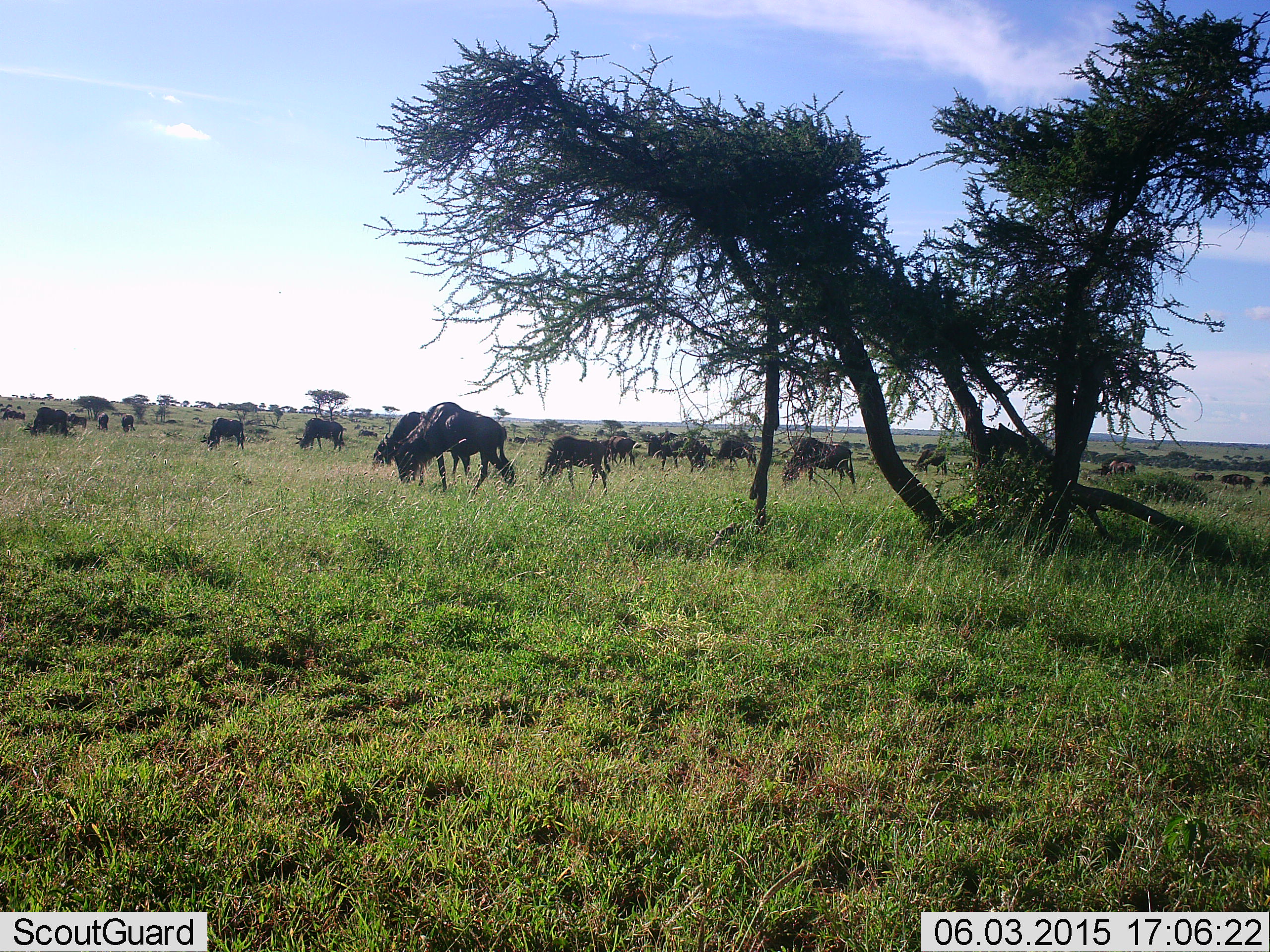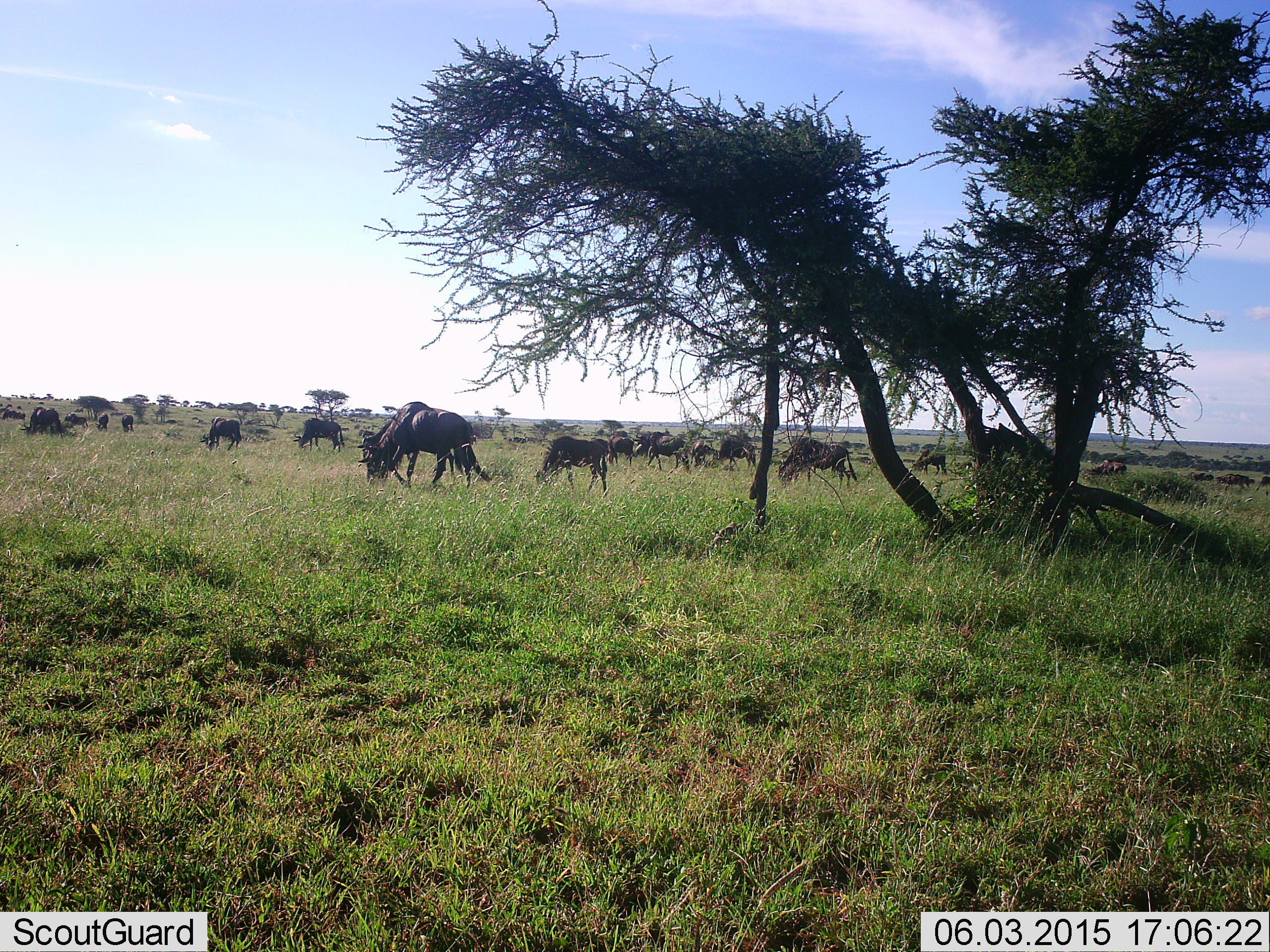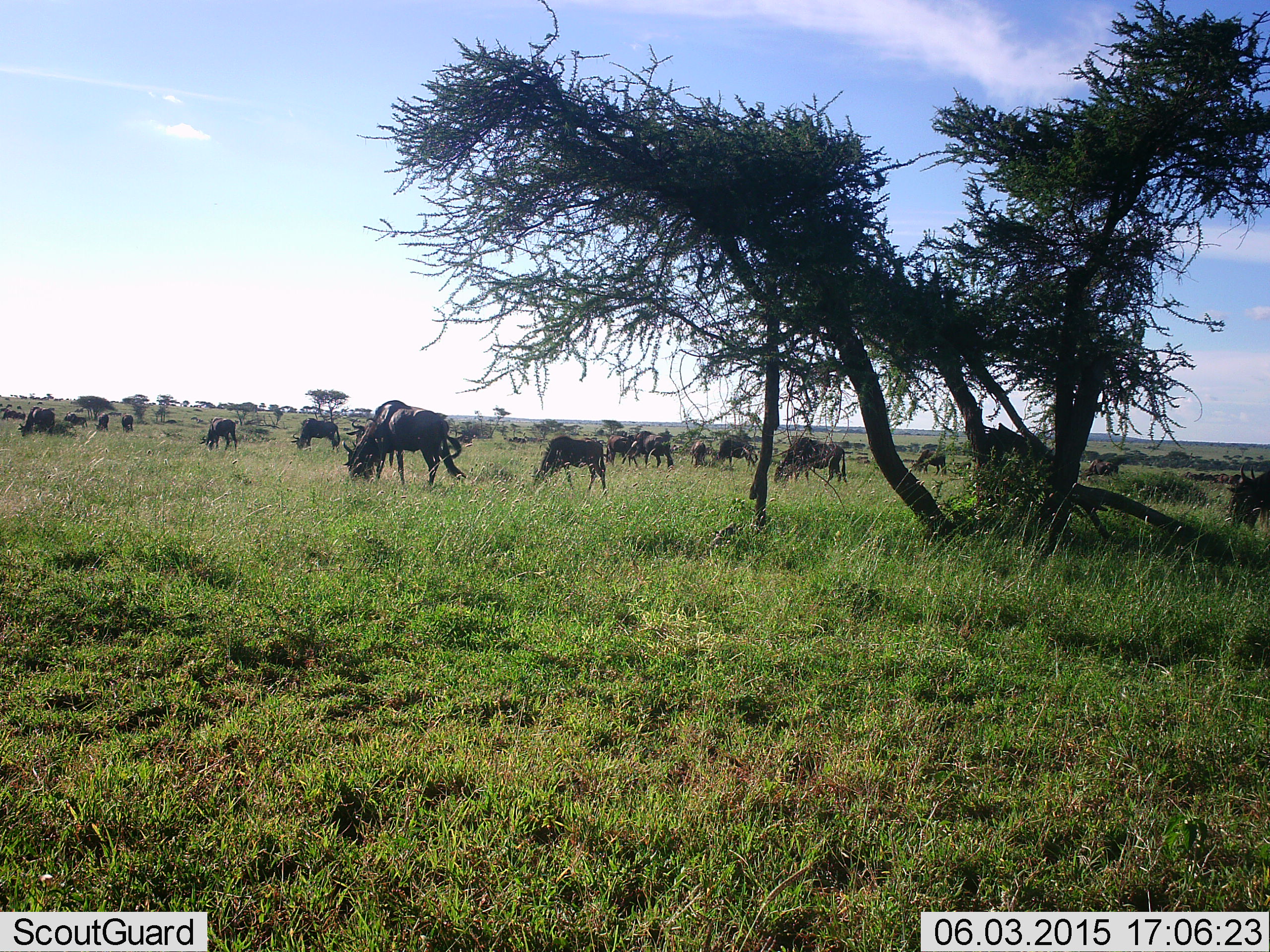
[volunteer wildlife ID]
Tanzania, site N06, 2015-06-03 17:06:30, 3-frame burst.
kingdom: Animalia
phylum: Chordata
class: Mammalia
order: Artiodactyla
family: Bovidae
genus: Connochaetes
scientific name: Connochaetes taurinus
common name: blue wildebeest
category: wildebeest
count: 11-50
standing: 30%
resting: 0%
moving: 80%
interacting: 0%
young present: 10%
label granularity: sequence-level